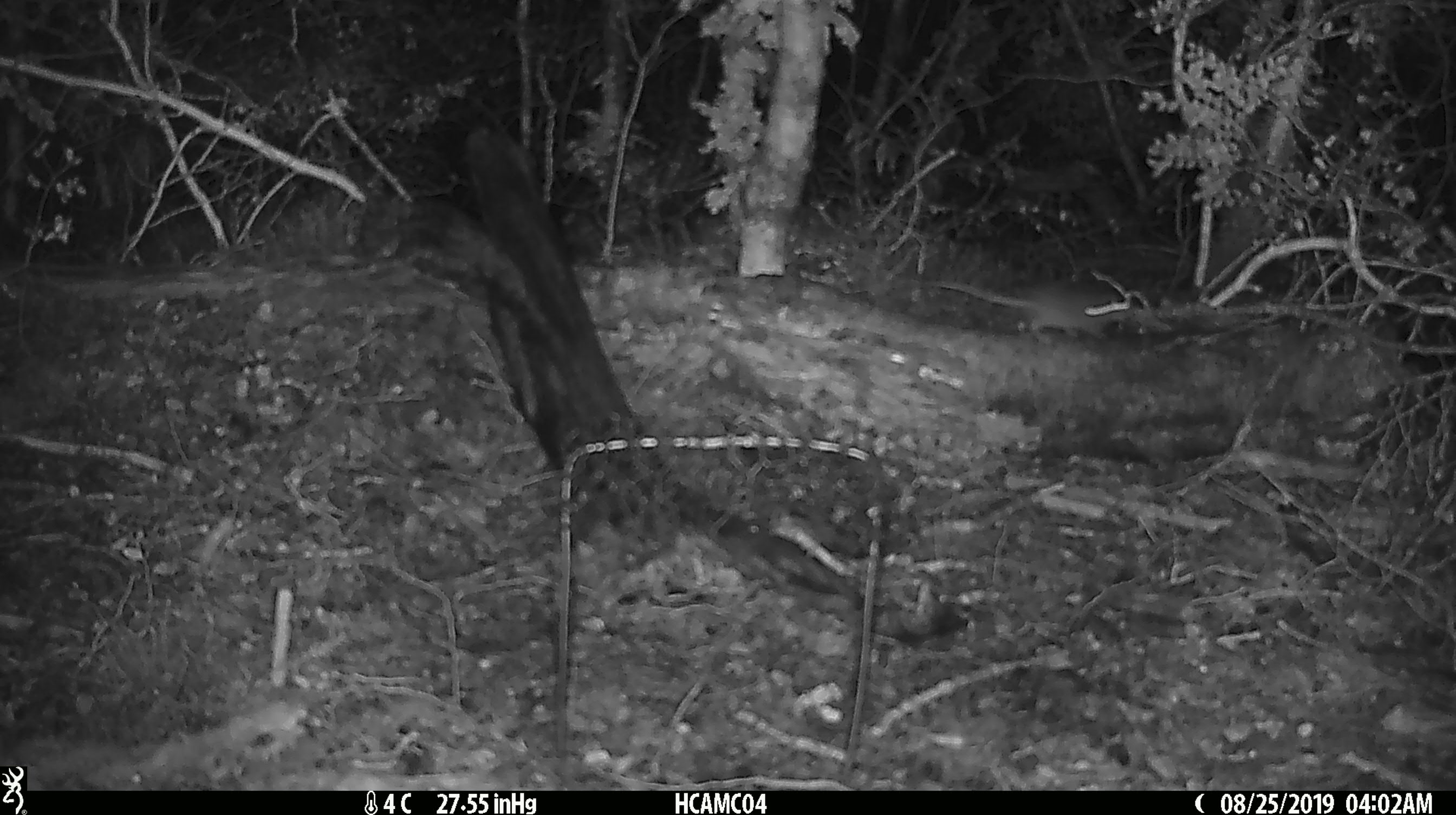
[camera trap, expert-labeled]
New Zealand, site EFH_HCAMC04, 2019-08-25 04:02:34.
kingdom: Animalia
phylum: Chordata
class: Mammalia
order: Rodentia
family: Muridae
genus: Mus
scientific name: Mus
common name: mouse